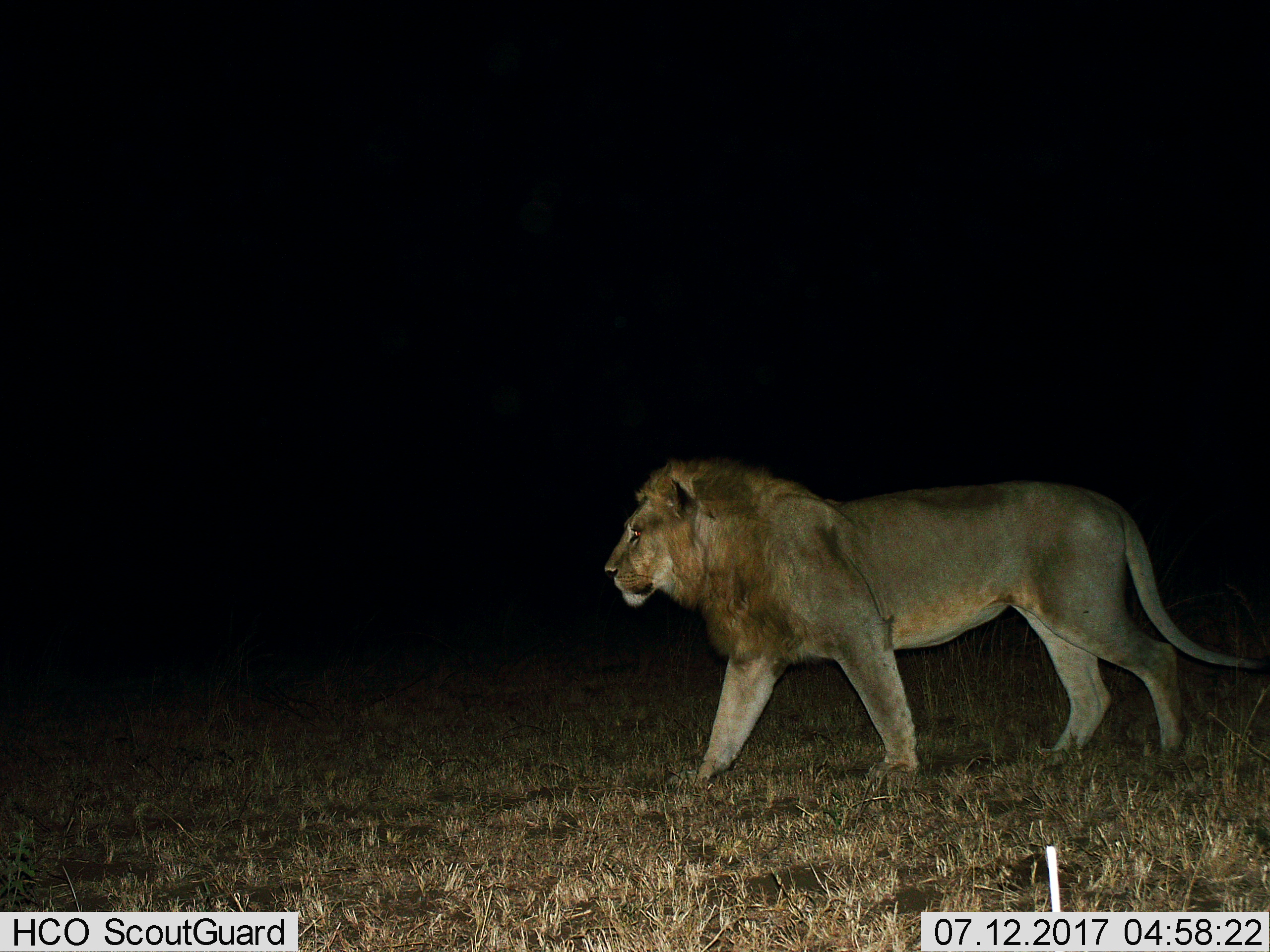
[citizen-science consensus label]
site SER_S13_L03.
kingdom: Animalia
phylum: Chordata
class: Mammalia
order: Carnivora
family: Felidae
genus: Panthera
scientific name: Panthera leo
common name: lion male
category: lionmale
Lionmale (lion male) (Panthera leo), count 1. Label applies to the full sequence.